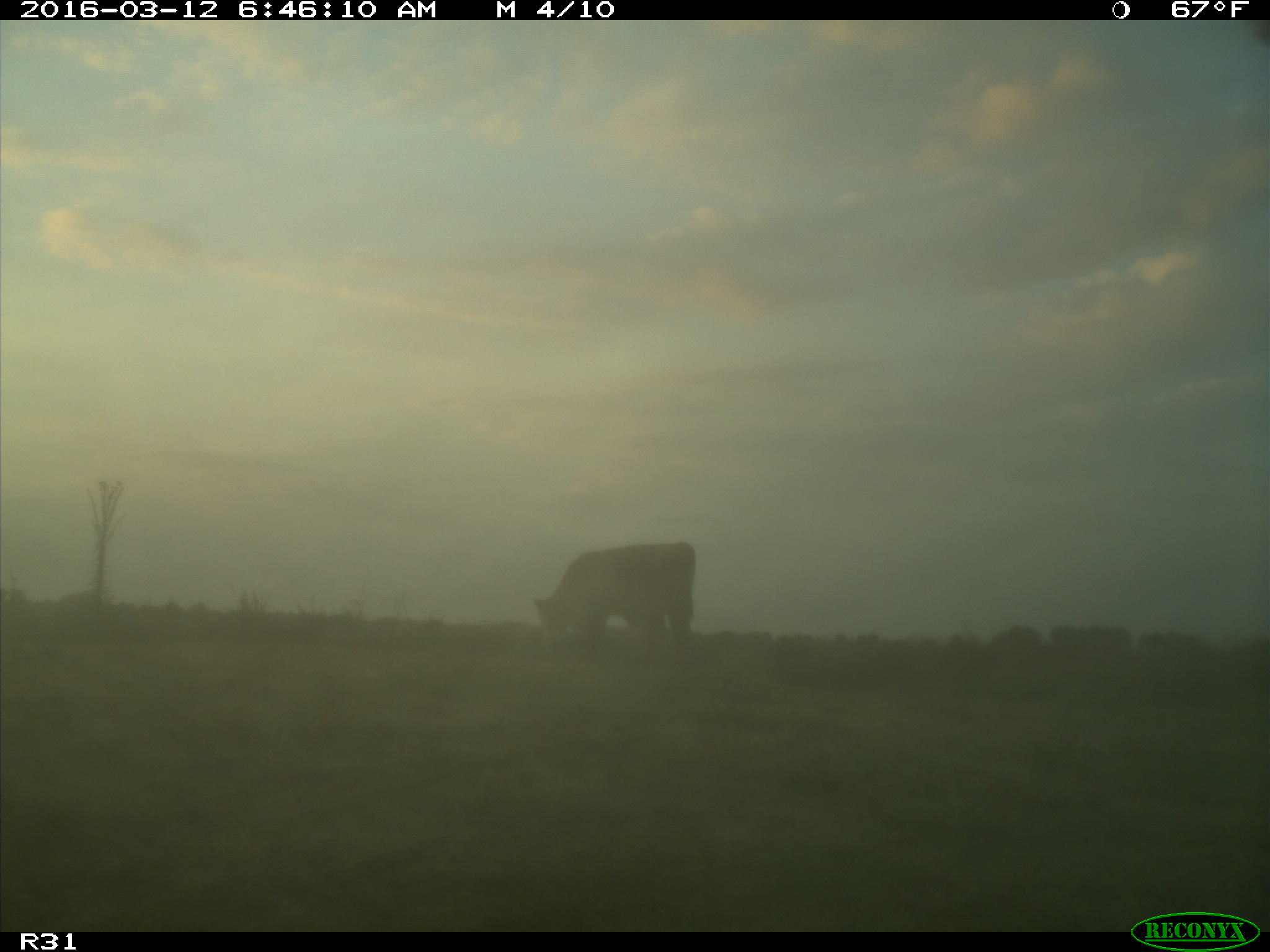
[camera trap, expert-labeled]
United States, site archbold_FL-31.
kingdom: Animalia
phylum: Chordata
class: Mammalia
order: Artiodactyla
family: Bovidae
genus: Bos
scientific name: Bos taurus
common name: domestic cow